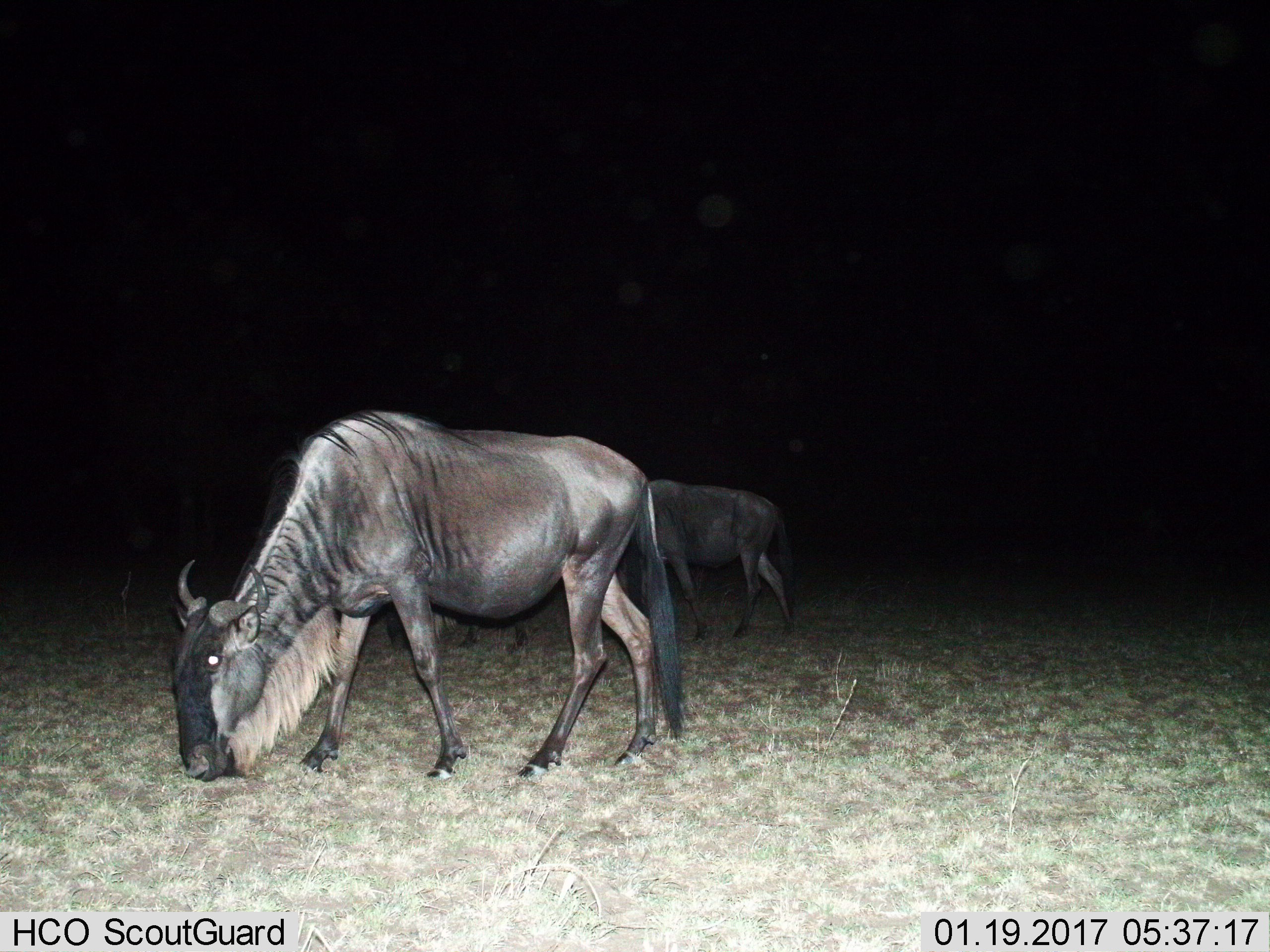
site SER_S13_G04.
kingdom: Animalia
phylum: Chordata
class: Mammalia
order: Artiodactyla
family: Bovidae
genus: Connochaetes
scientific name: Connochaetes taurinus taurinus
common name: blue wildebeest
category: wildebeestblue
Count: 2.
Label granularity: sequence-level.